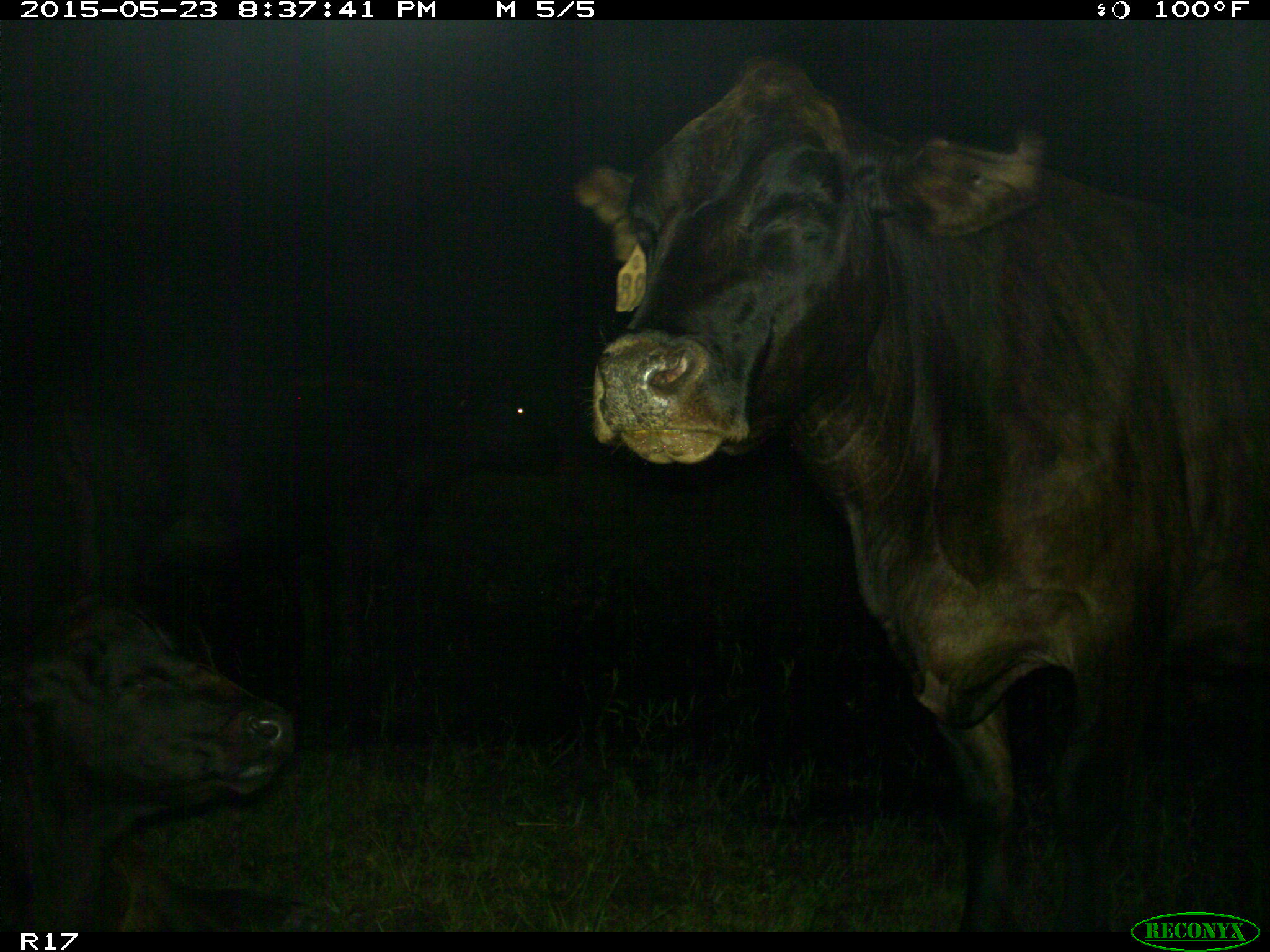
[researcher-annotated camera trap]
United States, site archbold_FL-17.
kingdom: Animalia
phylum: Chordata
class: Mammalia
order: Artiodactyla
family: Bovidae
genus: Bos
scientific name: Bos taurus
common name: domestic cow